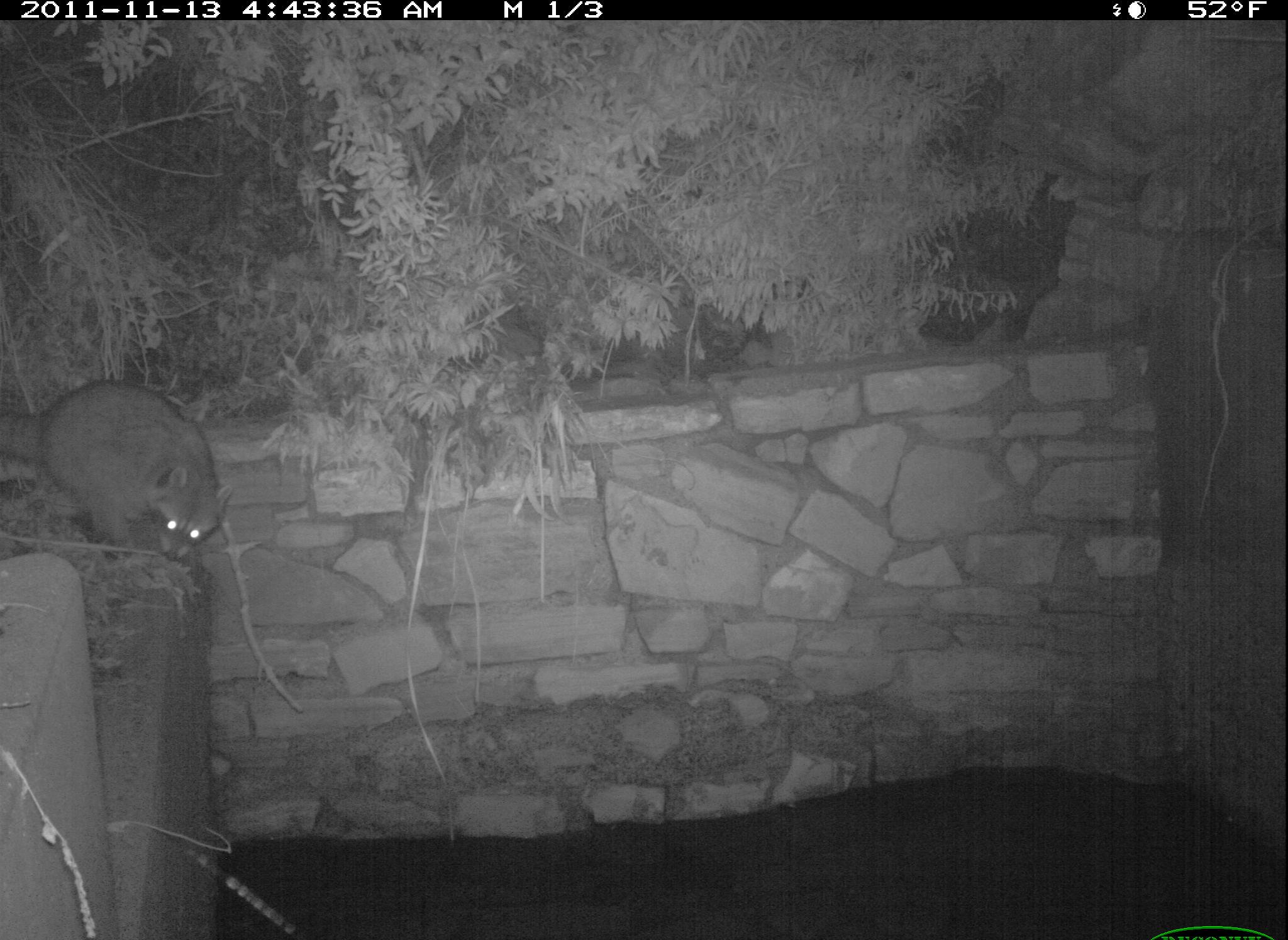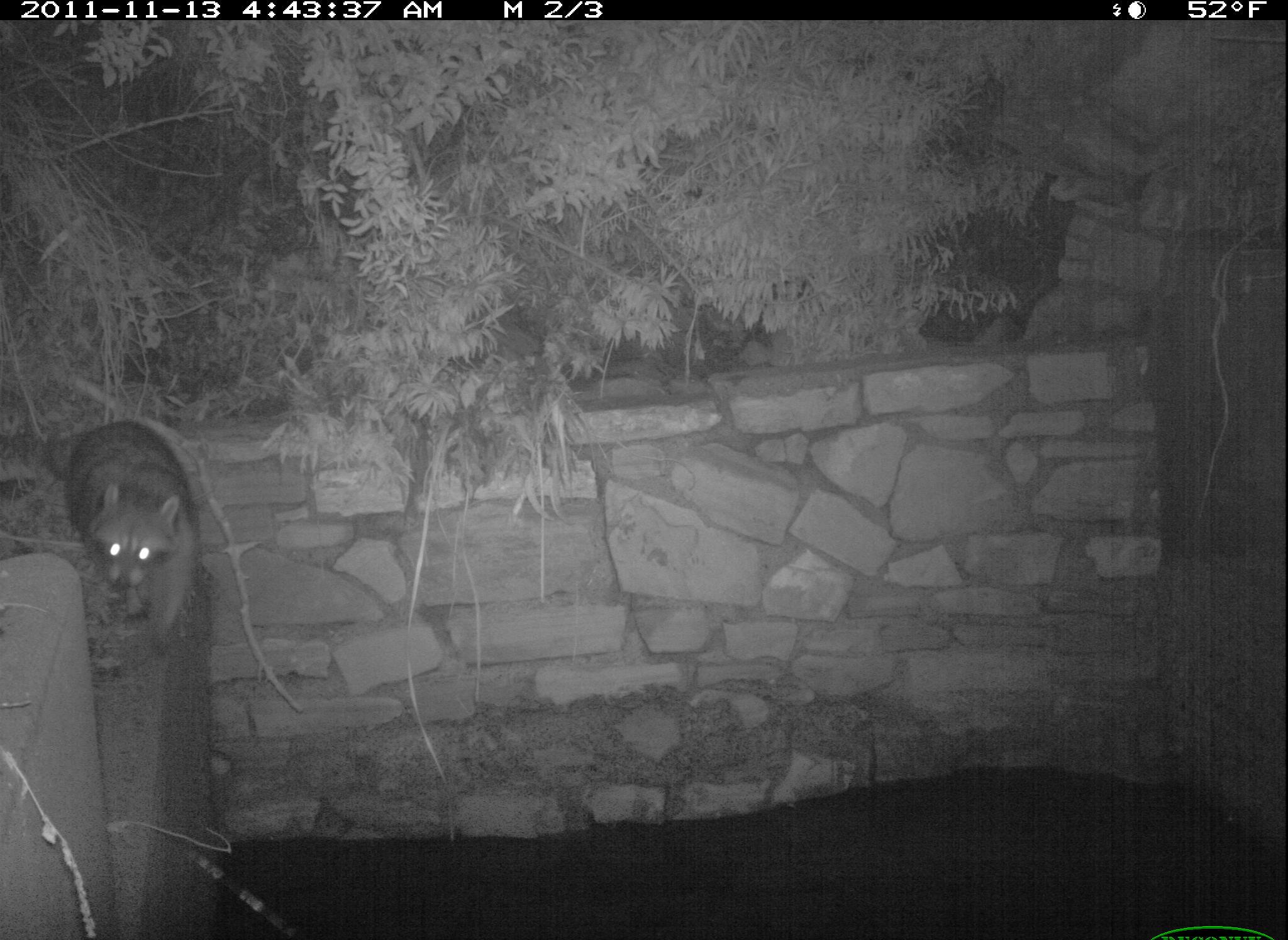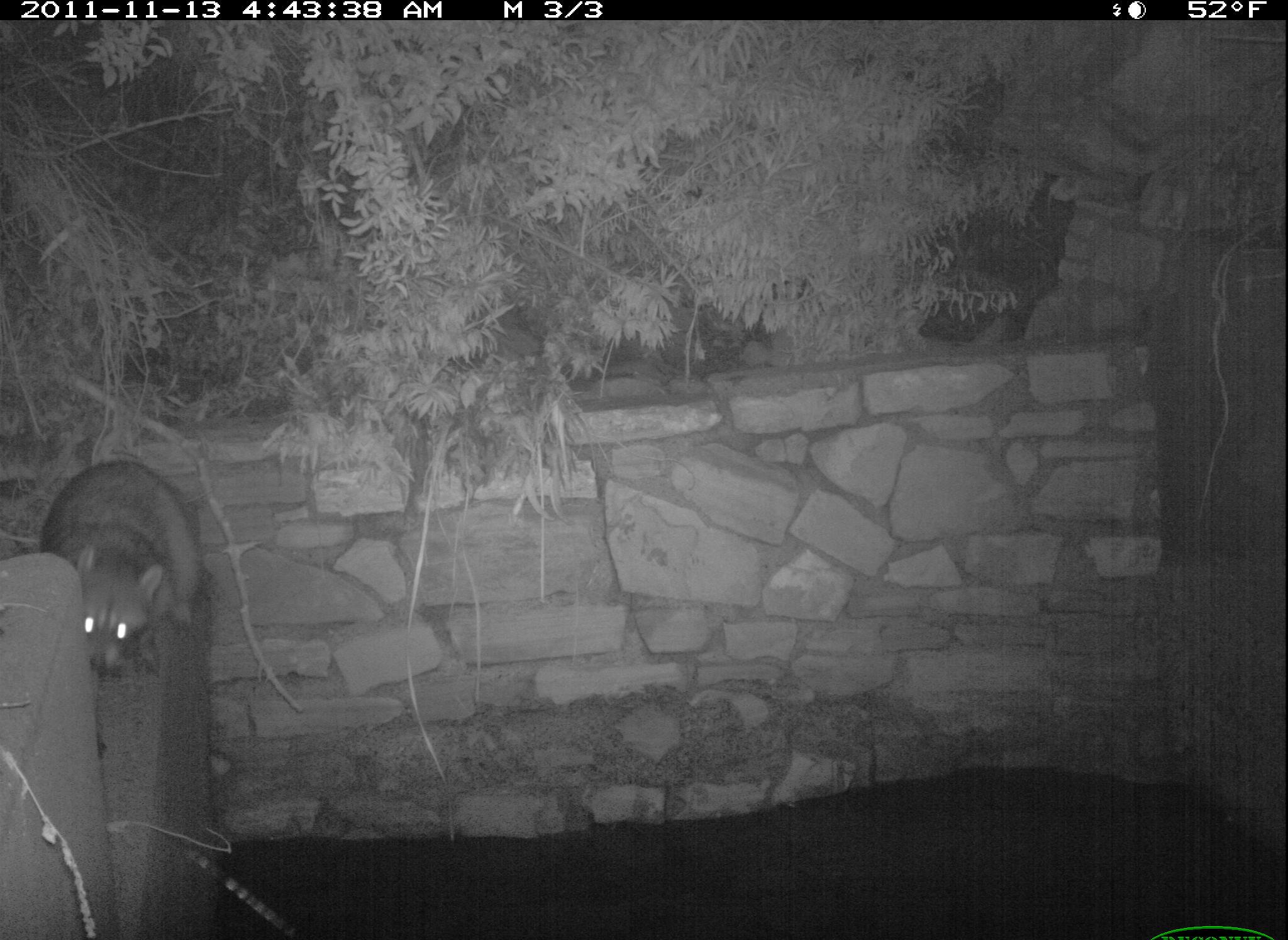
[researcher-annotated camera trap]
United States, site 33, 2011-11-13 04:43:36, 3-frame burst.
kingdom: Animalia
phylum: Chordata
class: Mammalia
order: Carnivora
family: Procyonidae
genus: Procyon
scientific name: Procyon lotor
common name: raccoon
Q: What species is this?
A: Raccoon (Procyon lotor).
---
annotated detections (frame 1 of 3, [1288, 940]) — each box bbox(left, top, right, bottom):
raccoon: bbox(2, 350, 242, 586)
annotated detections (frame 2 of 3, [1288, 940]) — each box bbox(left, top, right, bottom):
raccoon: bbox(37, 404, 224, 649)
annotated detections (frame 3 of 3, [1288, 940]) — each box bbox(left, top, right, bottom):
raccoon: bbox(32, 445, 219, 699)